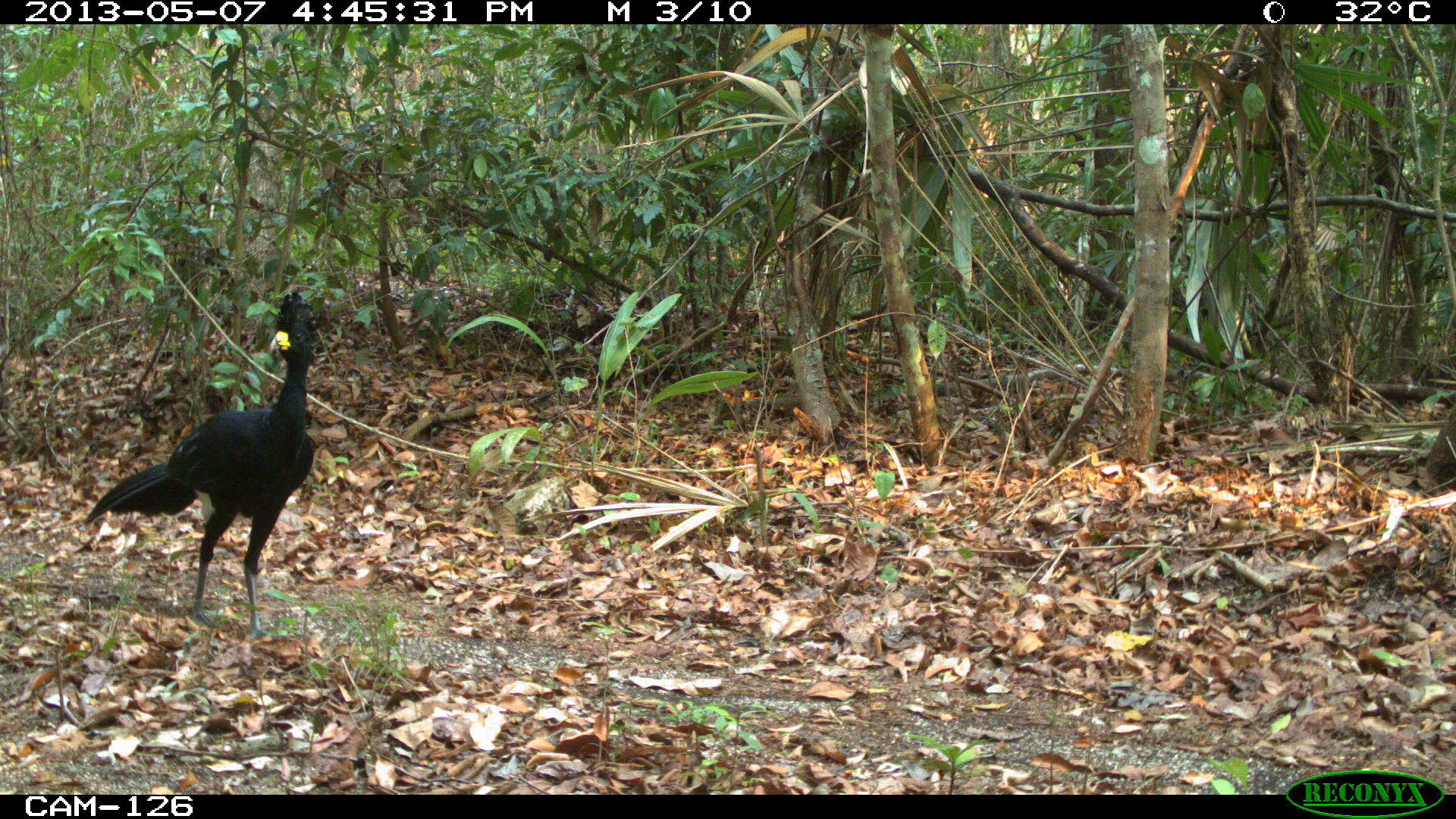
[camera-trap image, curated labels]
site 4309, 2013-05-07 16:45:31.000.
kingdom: Animalia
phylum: Chordata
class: Aves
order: Galliformes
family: Cracidae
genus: Crax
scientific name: Crax rubra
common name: great curassow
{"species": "Crax rubra (great curassow)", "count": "1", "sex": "male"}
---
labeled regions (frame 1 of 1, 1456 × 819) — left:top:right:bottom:
crax rubra: 82:288:322:638